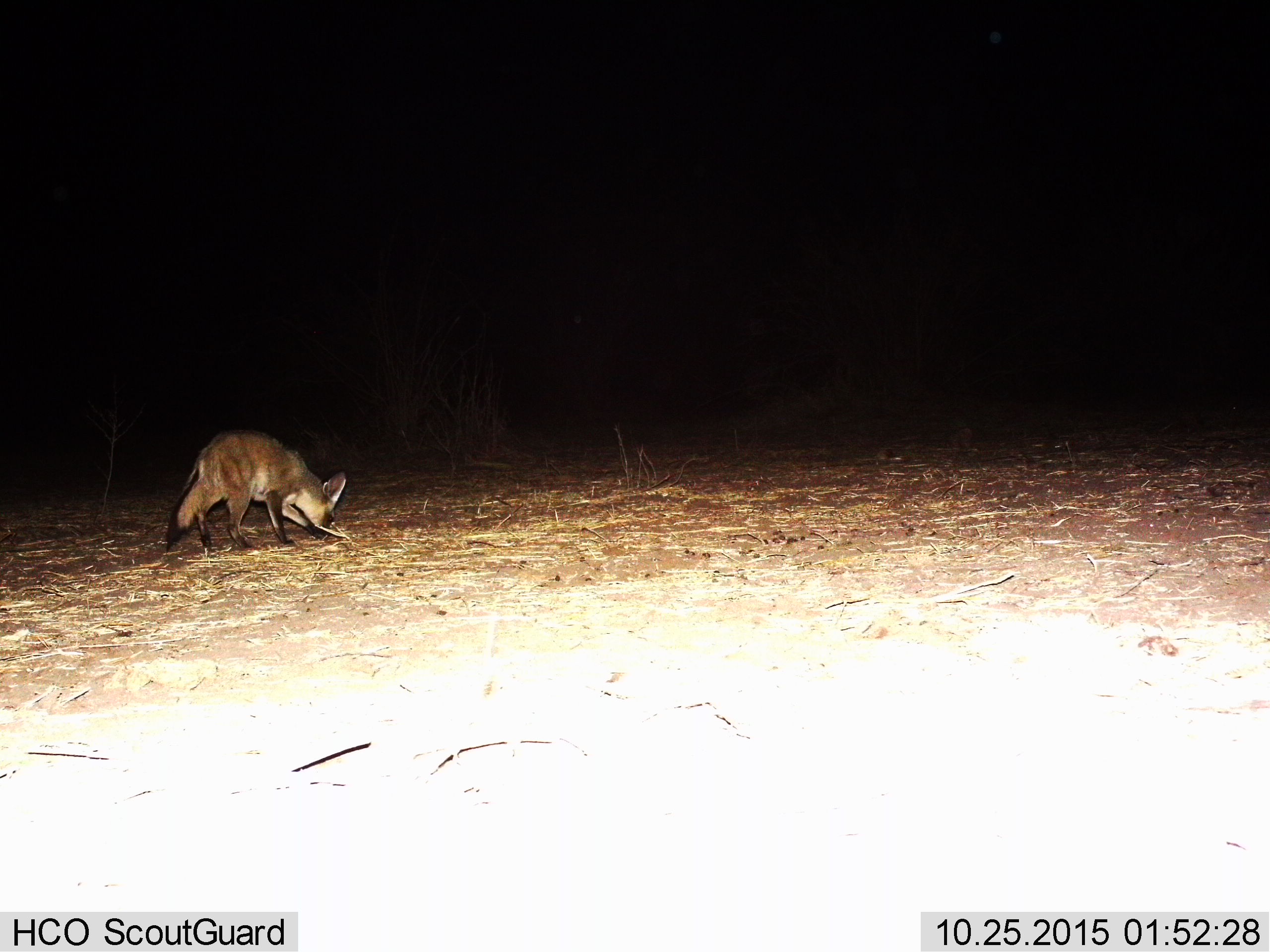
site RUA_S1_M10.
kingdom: Animalia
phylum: Chordata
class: Mammalia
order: Carnivora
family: Canidae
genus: Otocyon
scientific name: Otocyon megalotis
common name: bat-eared fox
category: foxbateared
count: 1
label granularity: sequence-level